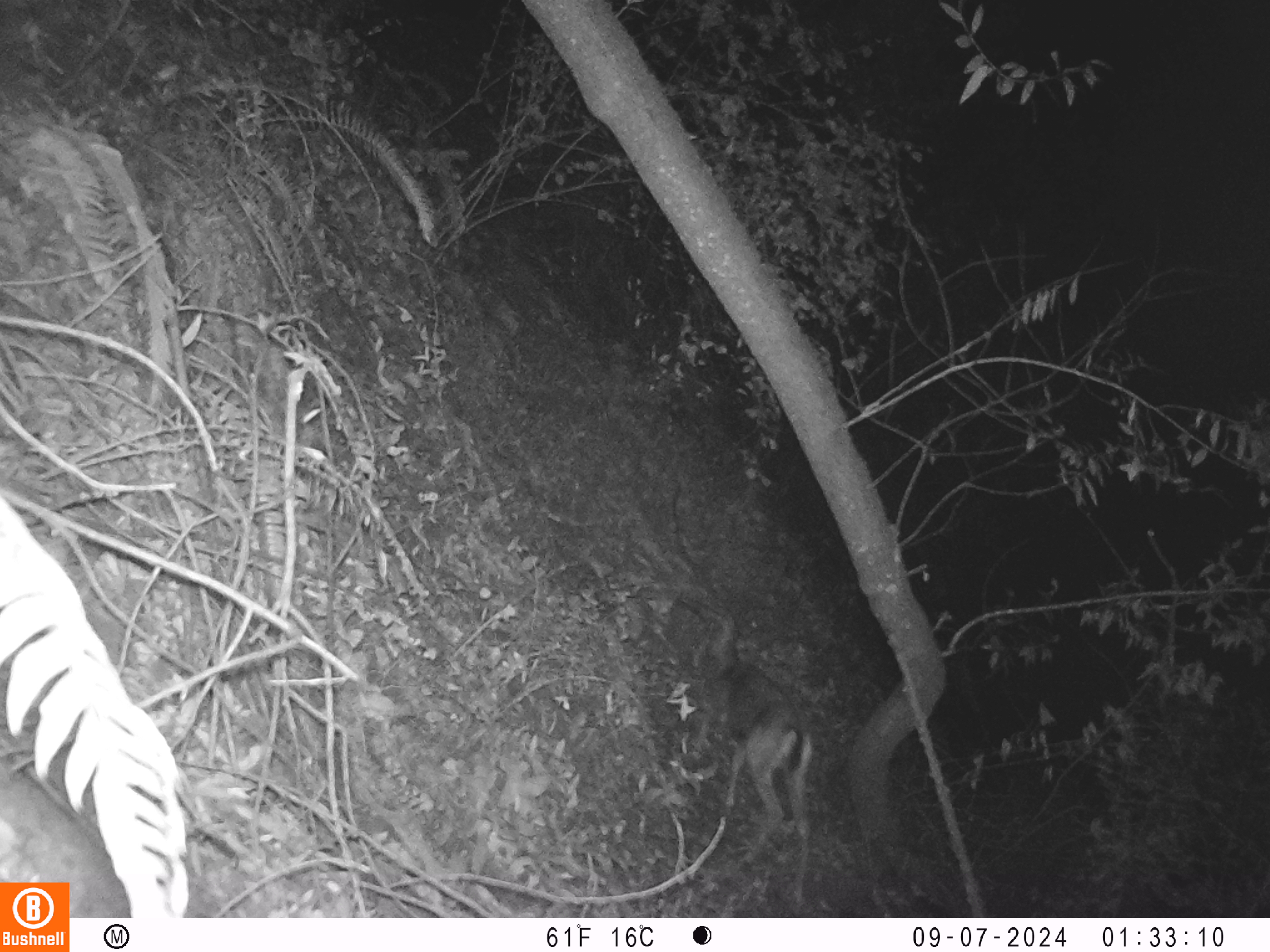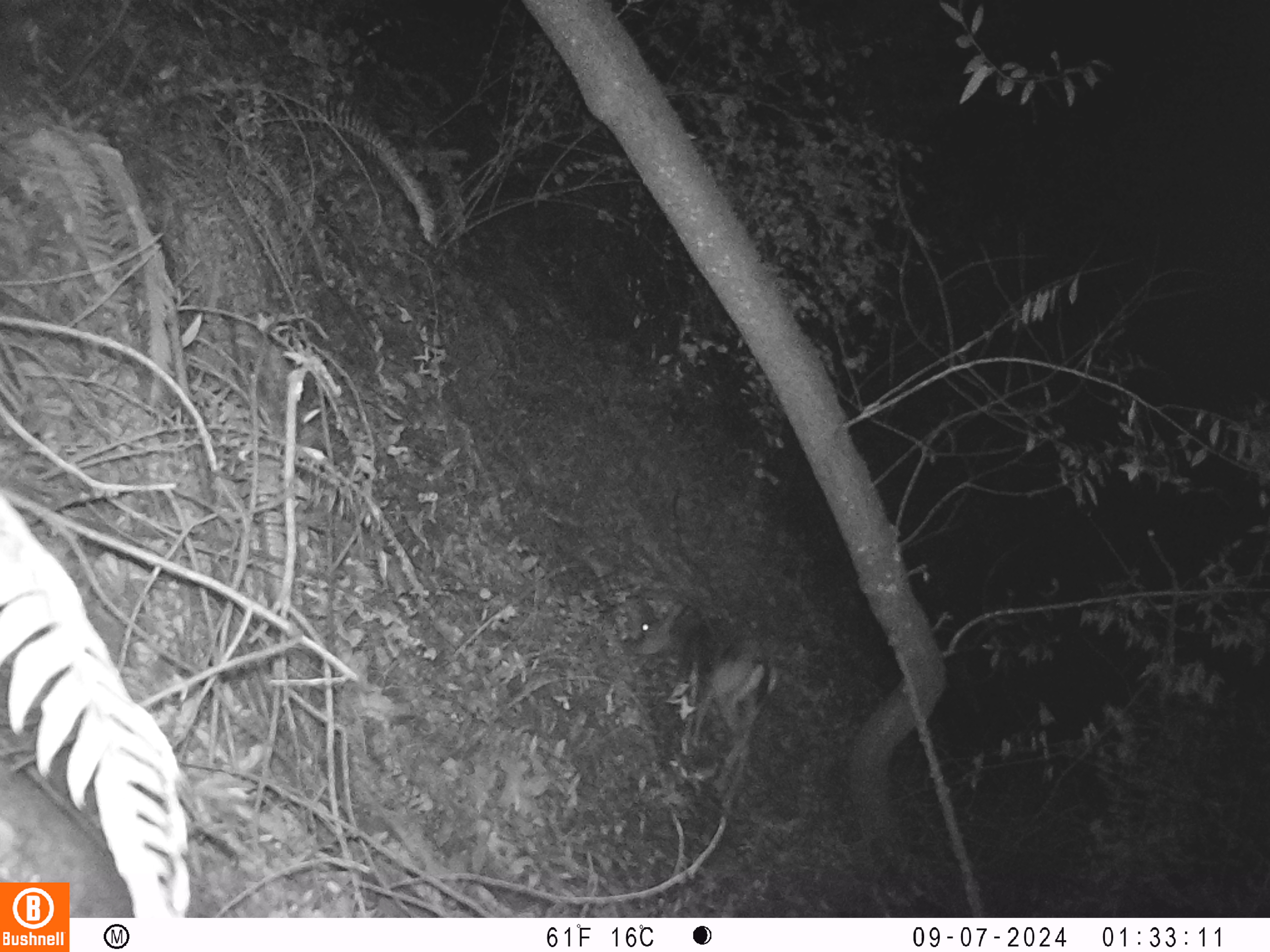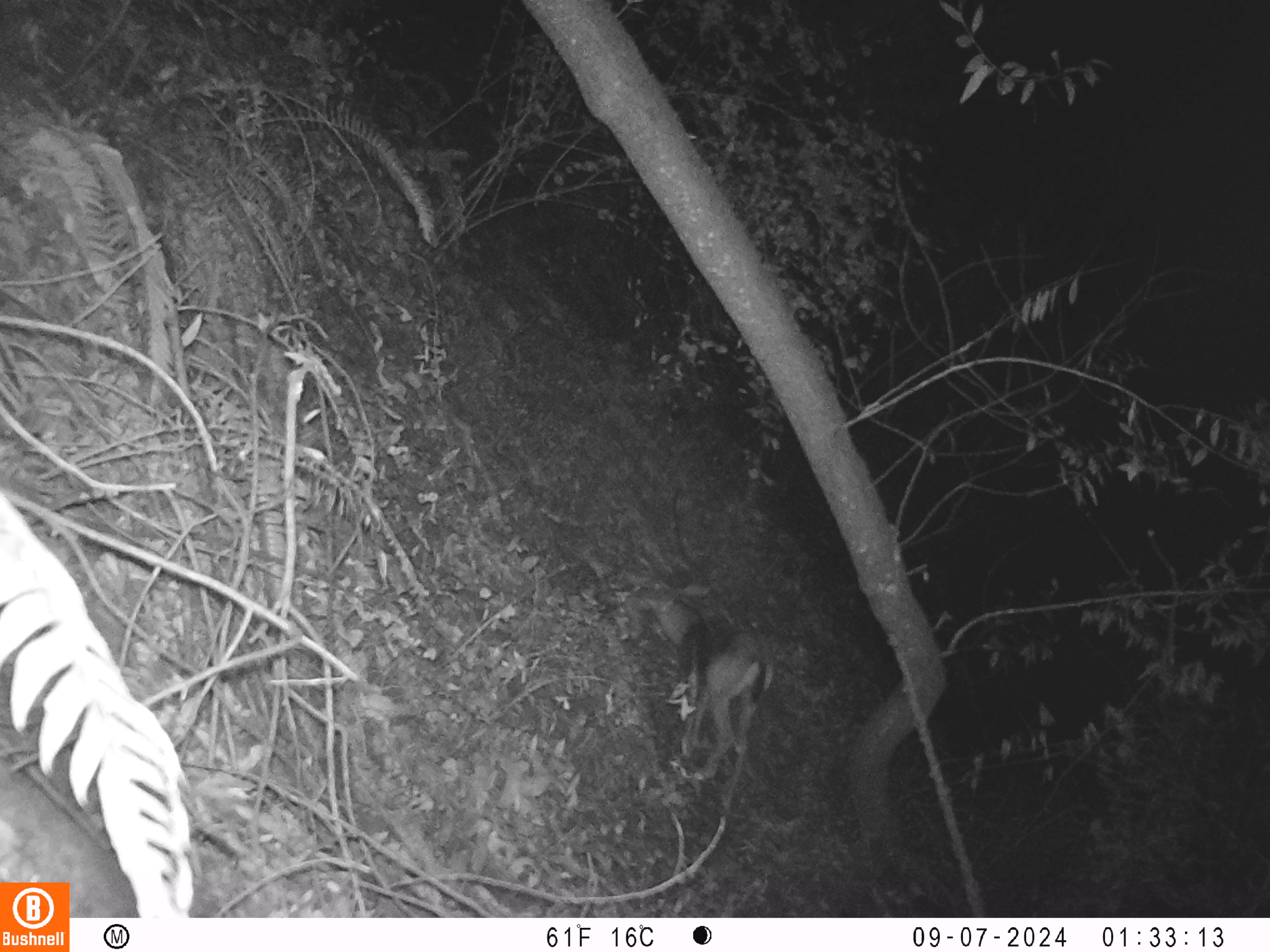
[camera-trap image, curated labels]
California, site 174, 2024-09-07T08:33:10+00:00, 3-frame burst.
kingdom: Animalia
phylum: Chordata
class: Mammalia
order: Artiodactyla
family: Cervidae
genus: Odocoileus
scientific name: Odocoileus hemionus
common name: mule deer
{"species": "mule deer (Odocoileus hemionus)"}